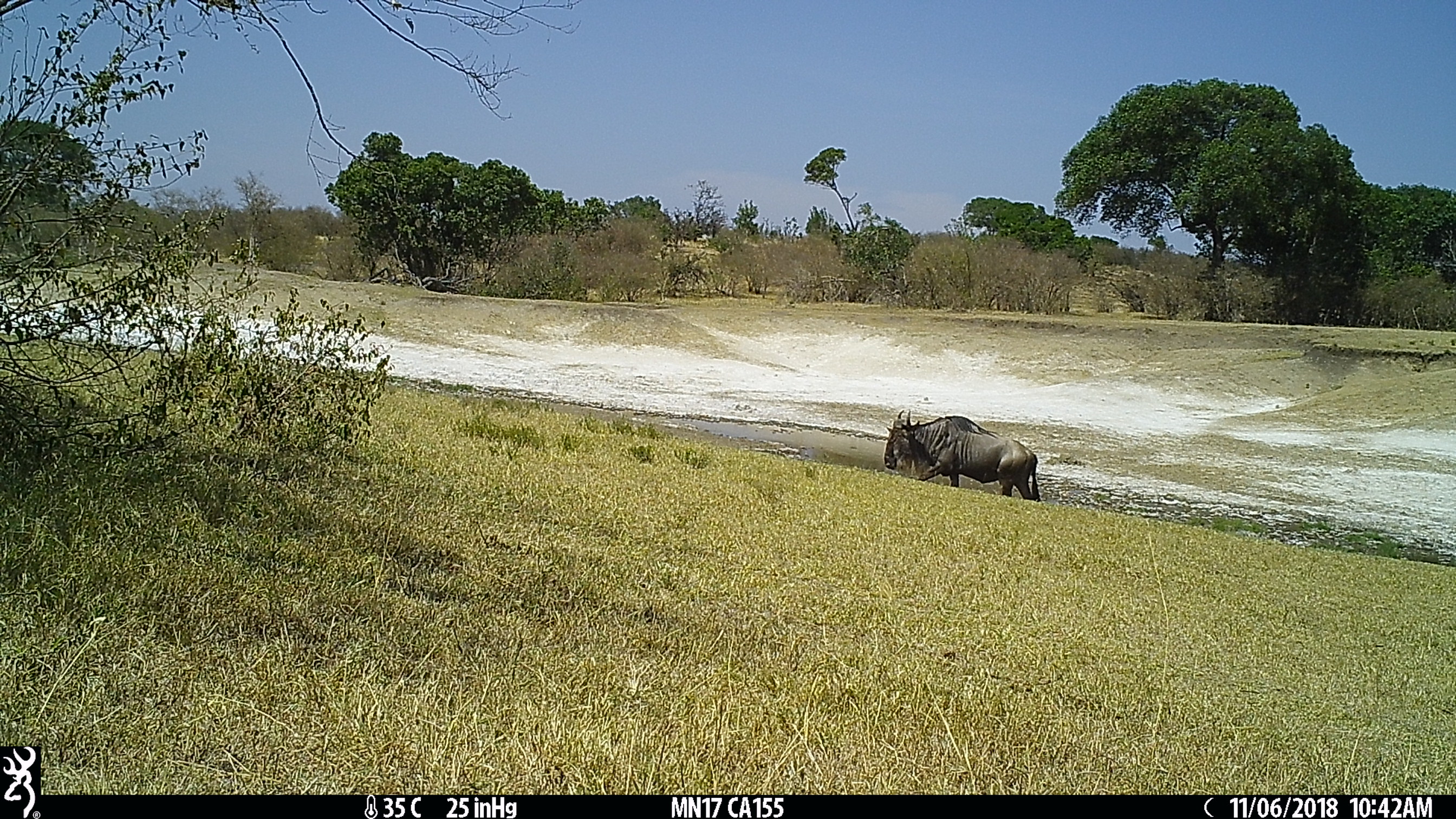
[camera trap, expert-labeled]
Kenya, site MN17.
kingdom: Animalia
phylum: Chordata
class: Mammalia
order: Artiodactyla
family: Bovidae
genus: Connochaetes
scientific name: Connochaetes taurinus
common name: blue wildebeest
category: wildebeest